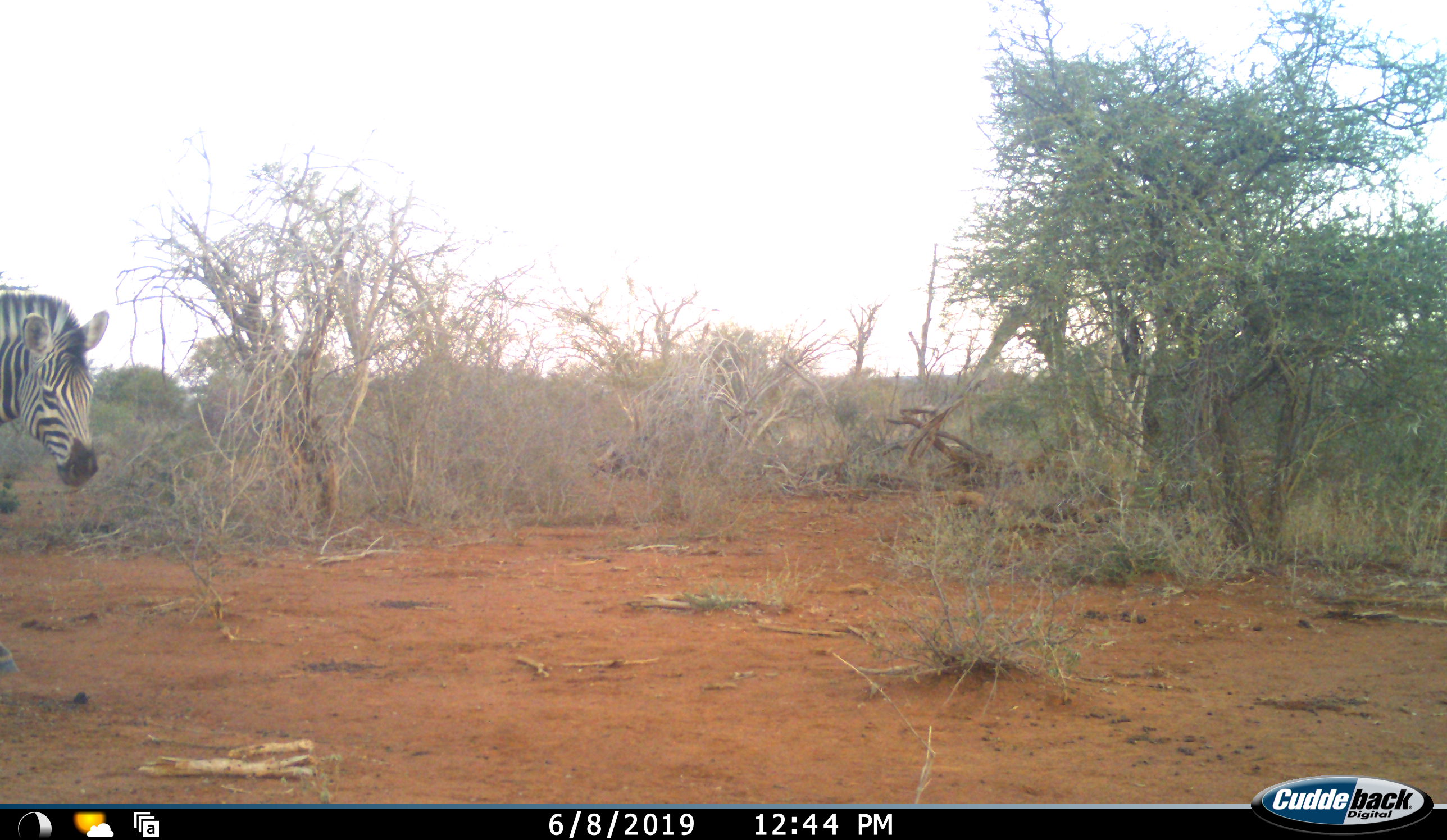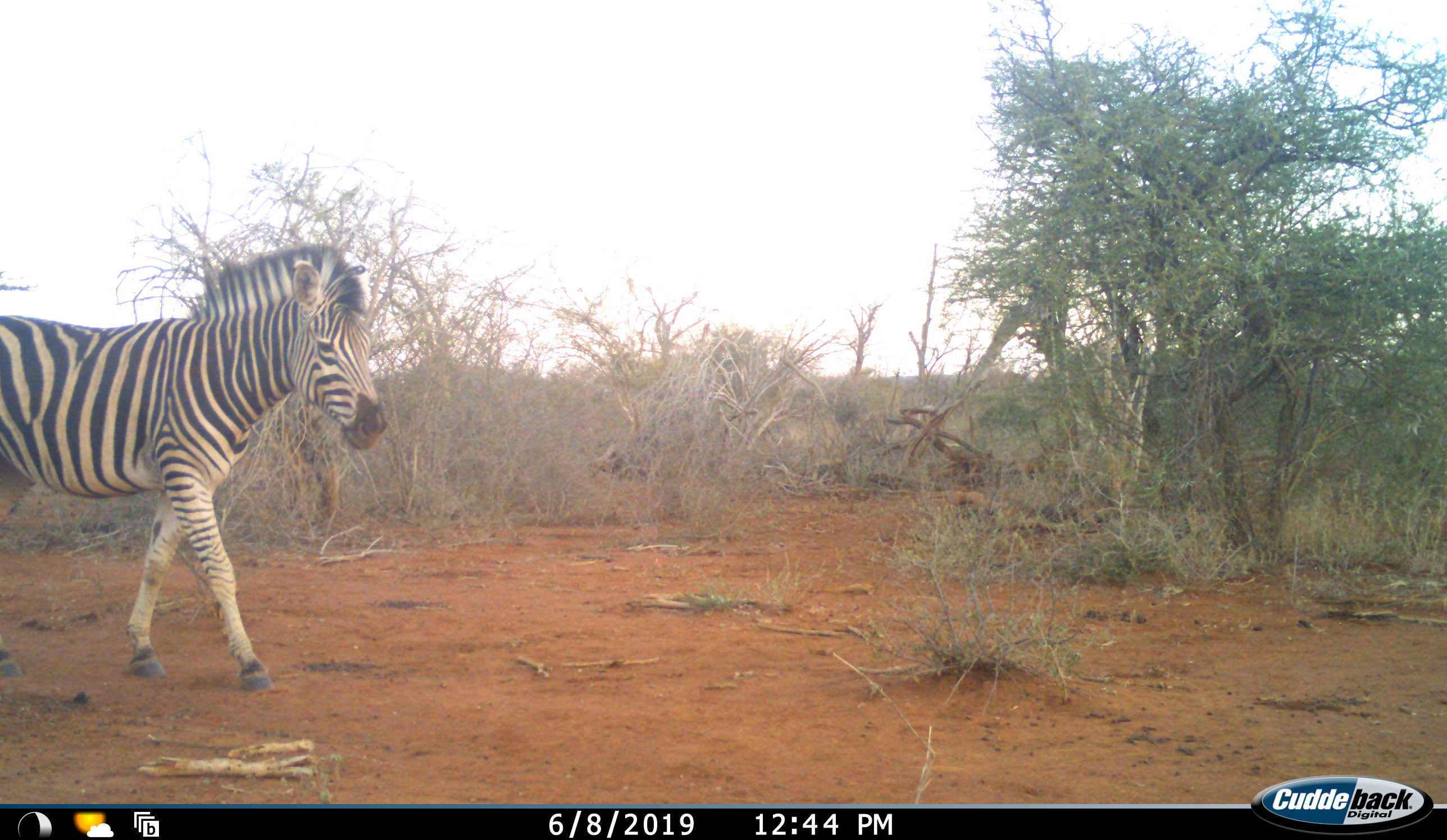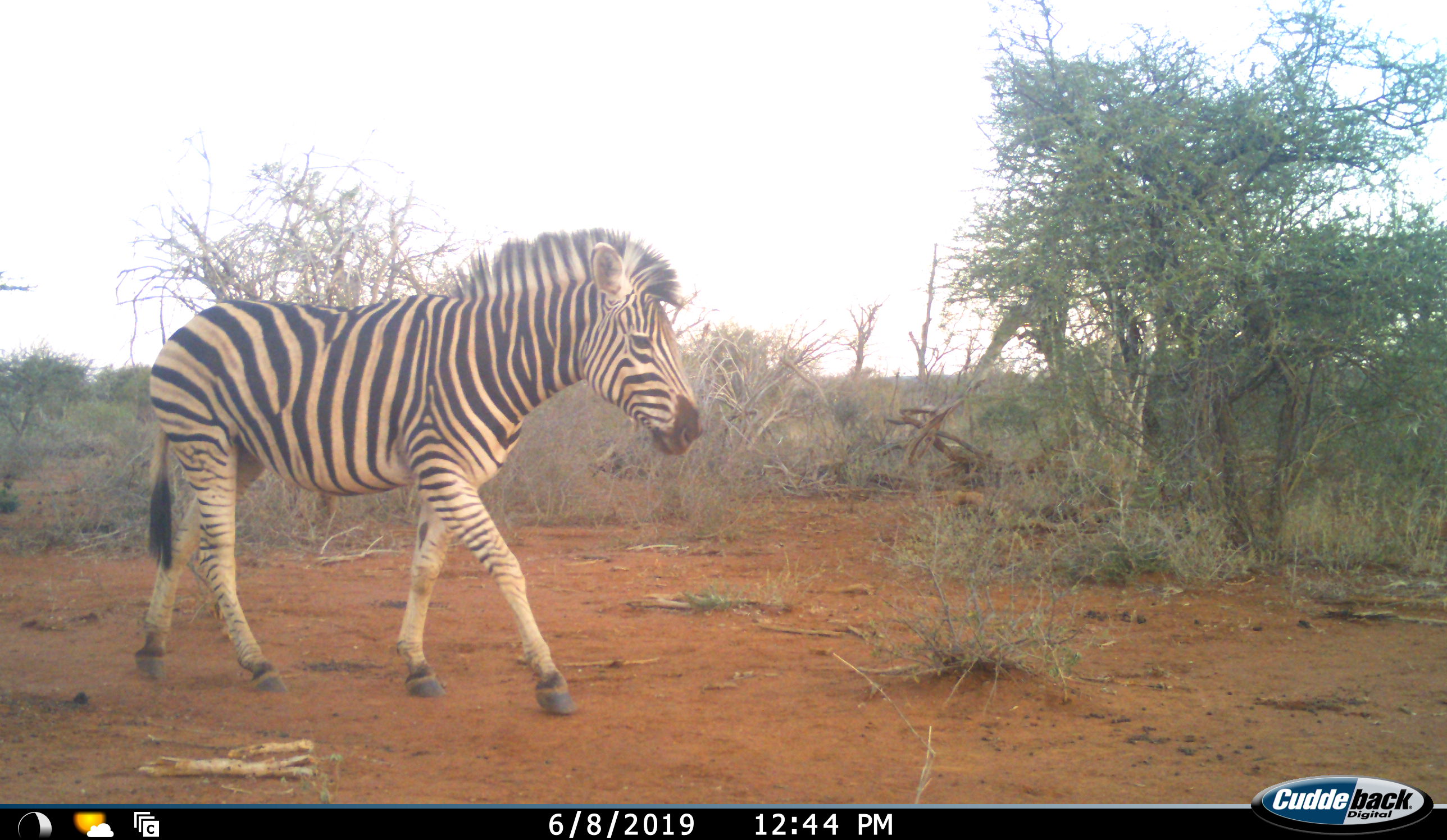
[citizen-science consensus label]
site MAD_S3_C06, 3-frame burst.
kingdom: Animalia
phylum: Chordata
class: Mammalia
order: Perissodactyla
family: Equidae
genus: Equus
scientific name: Equus quagga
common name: plains zebra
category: zebraplains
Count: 1.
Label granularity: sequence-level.